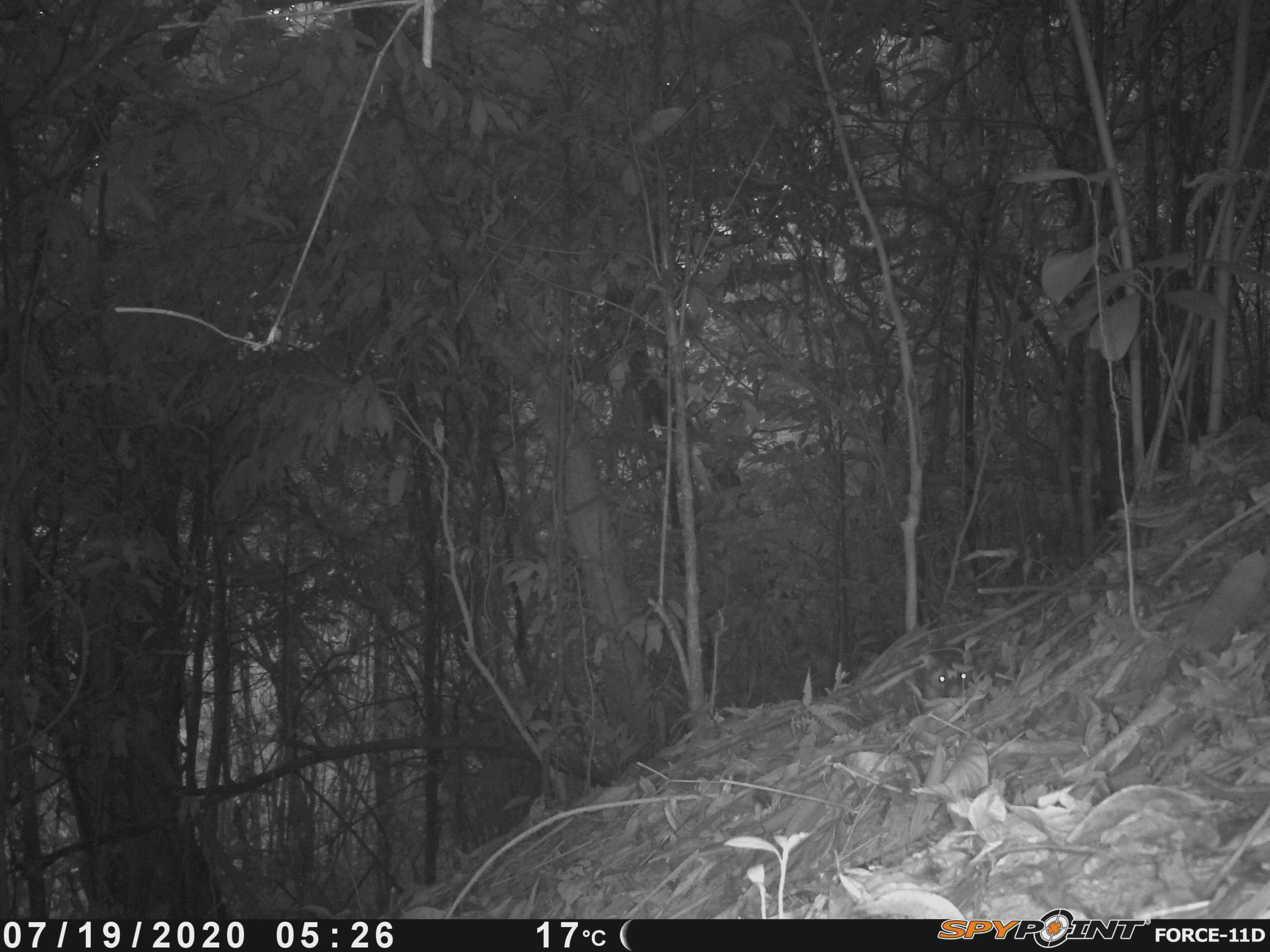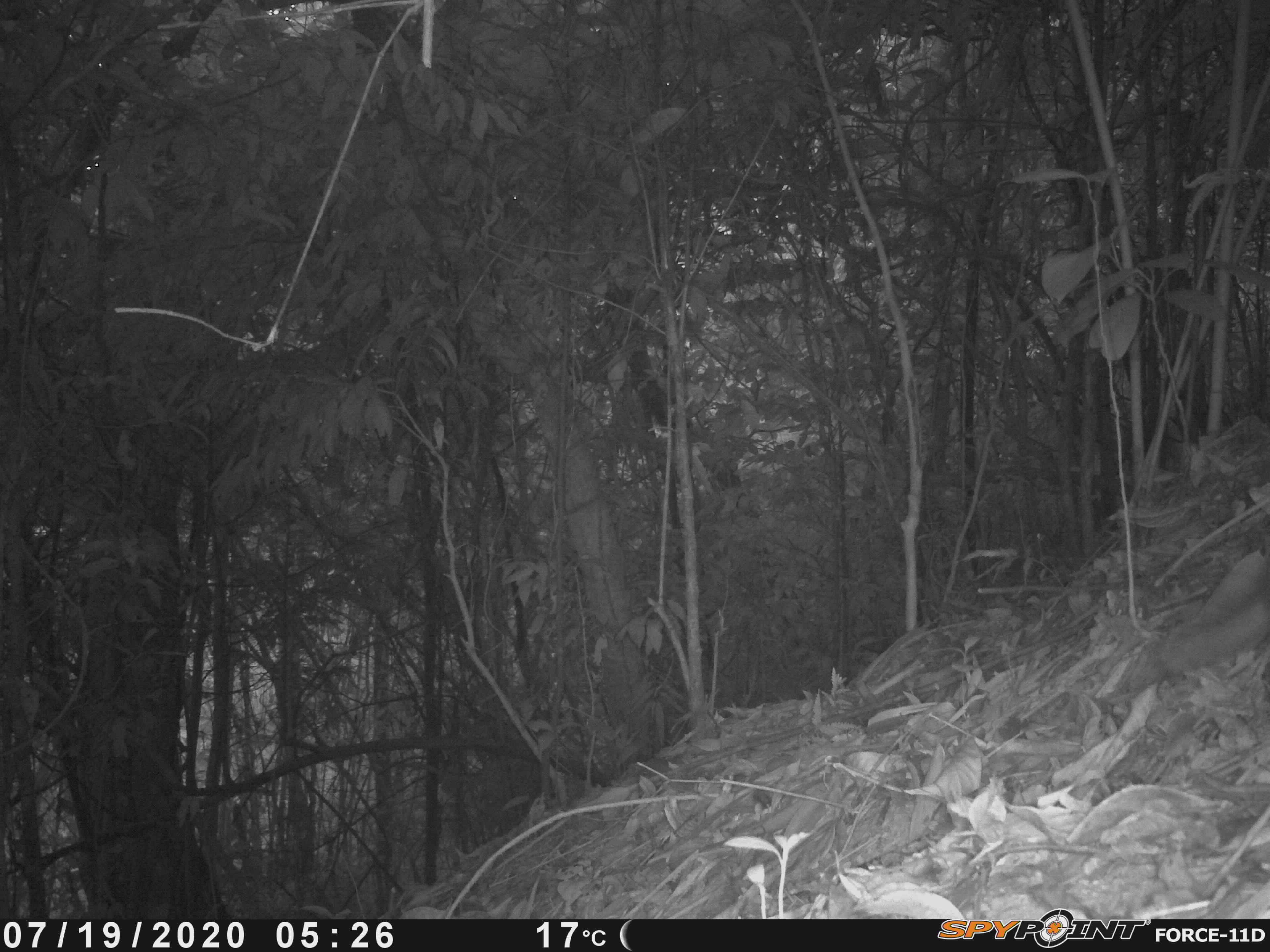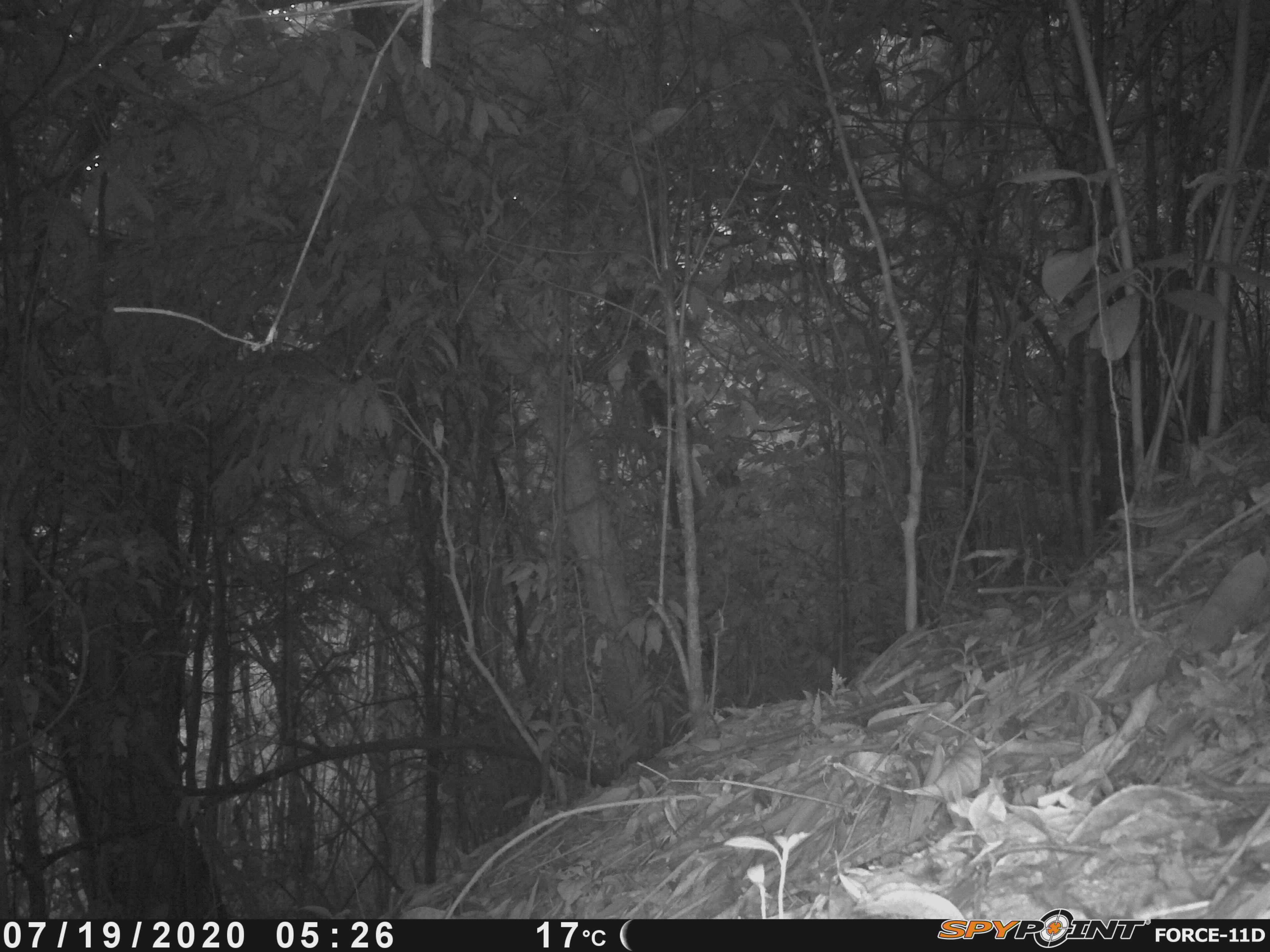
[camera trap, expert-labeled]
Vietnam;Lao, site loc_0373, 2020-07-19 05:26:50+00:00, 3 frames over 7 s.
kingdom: Animalia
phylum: Chordata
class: Mammalia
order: Carnivora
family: Mustelidae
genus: Melogale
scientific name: Melogale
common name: ferret badger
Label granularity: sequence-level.